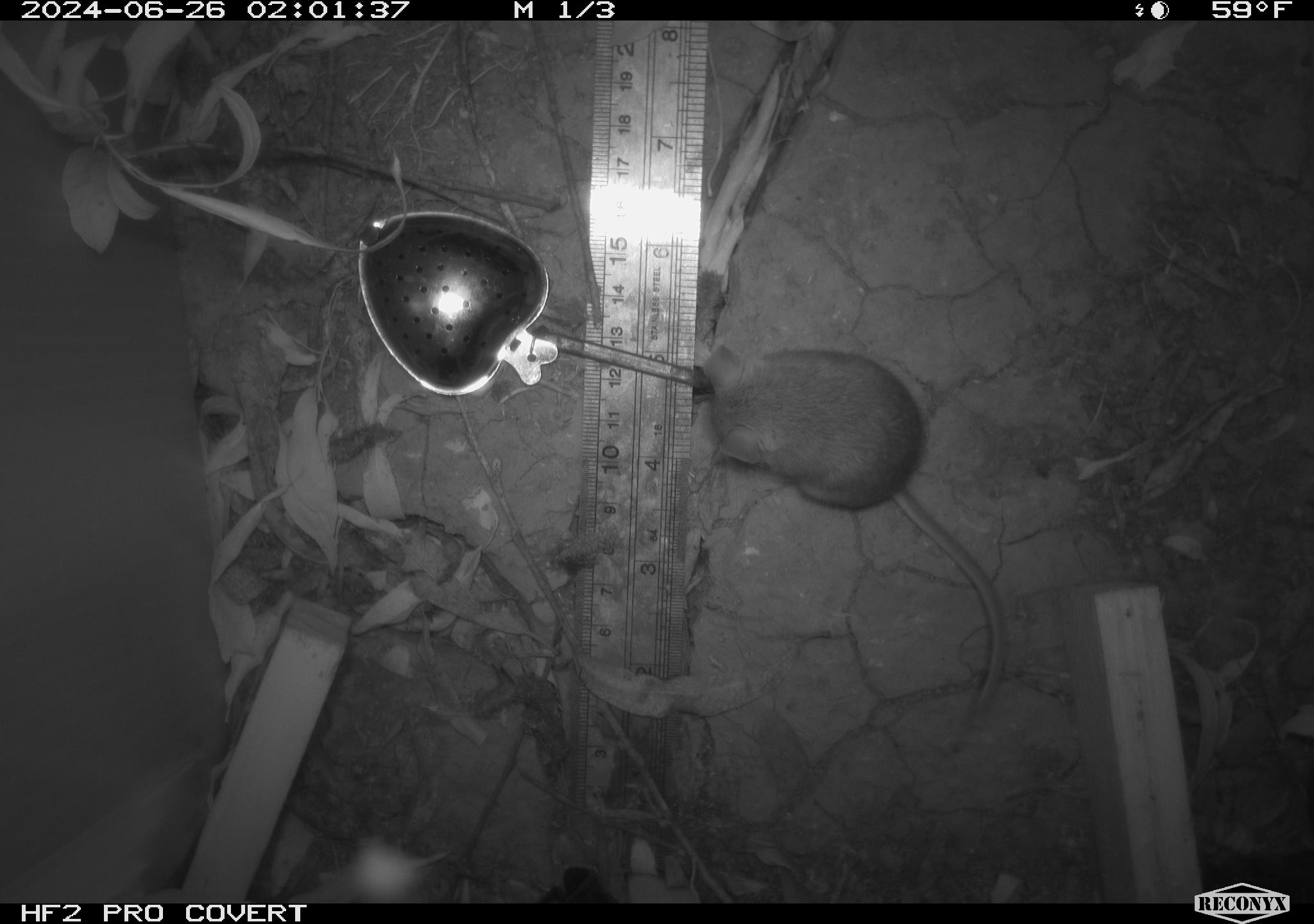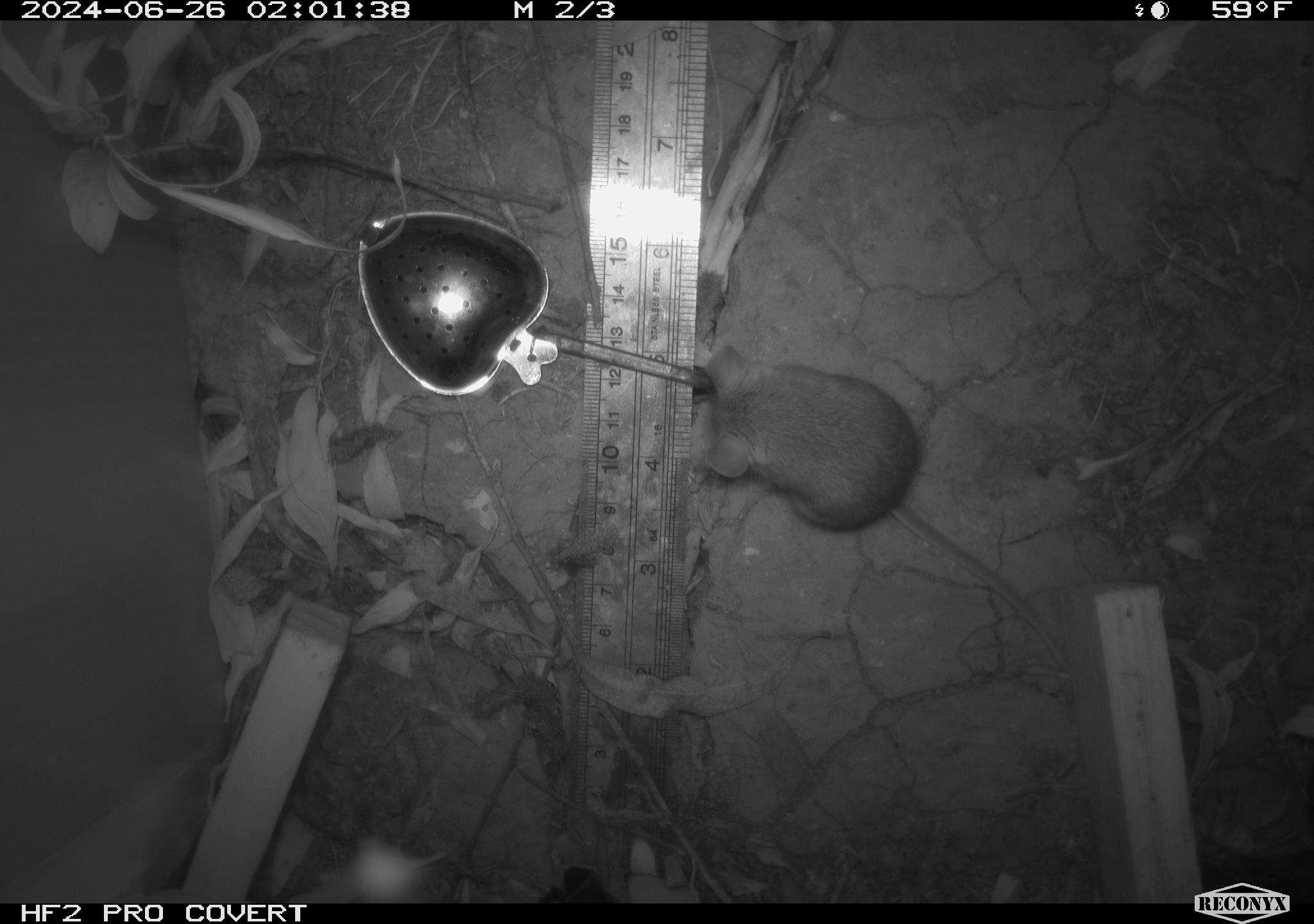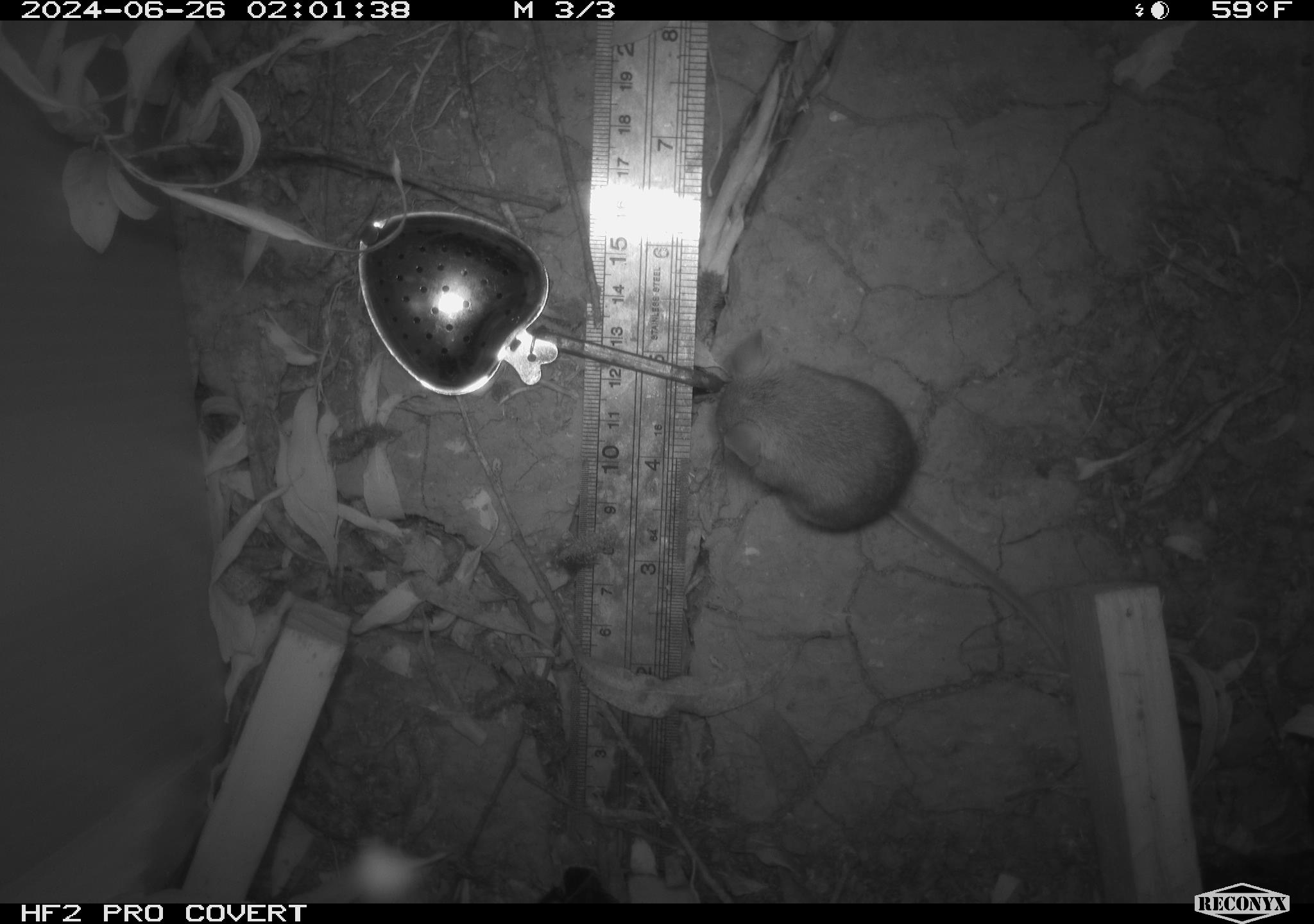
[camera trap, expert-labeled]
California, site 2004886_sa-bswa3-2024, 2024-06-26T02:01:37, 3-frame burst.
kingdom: Animalia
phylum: Chordata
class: Mammalia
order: Rodentia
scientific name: Rodentia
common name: mouse species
Mouse species (Rodentia).